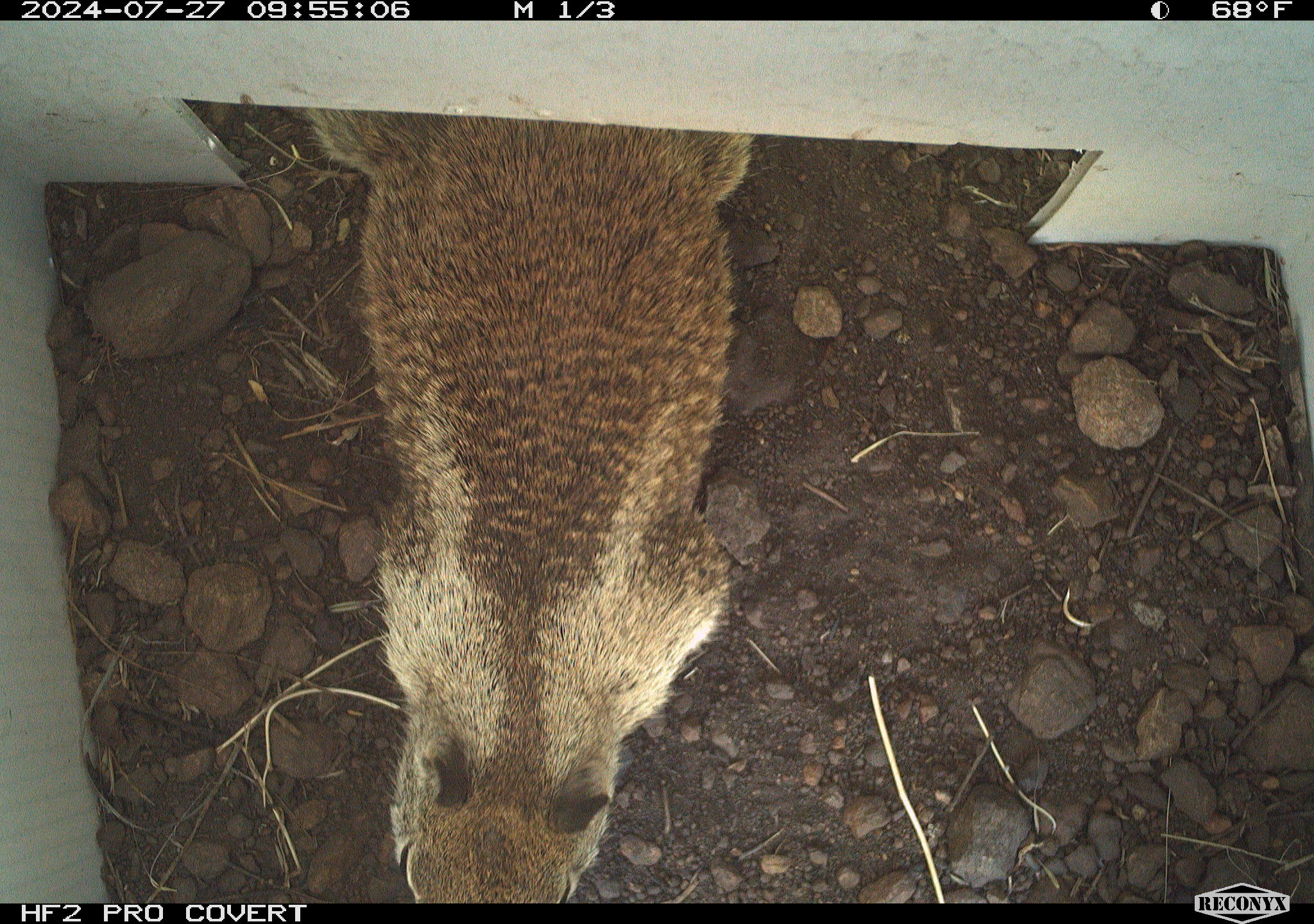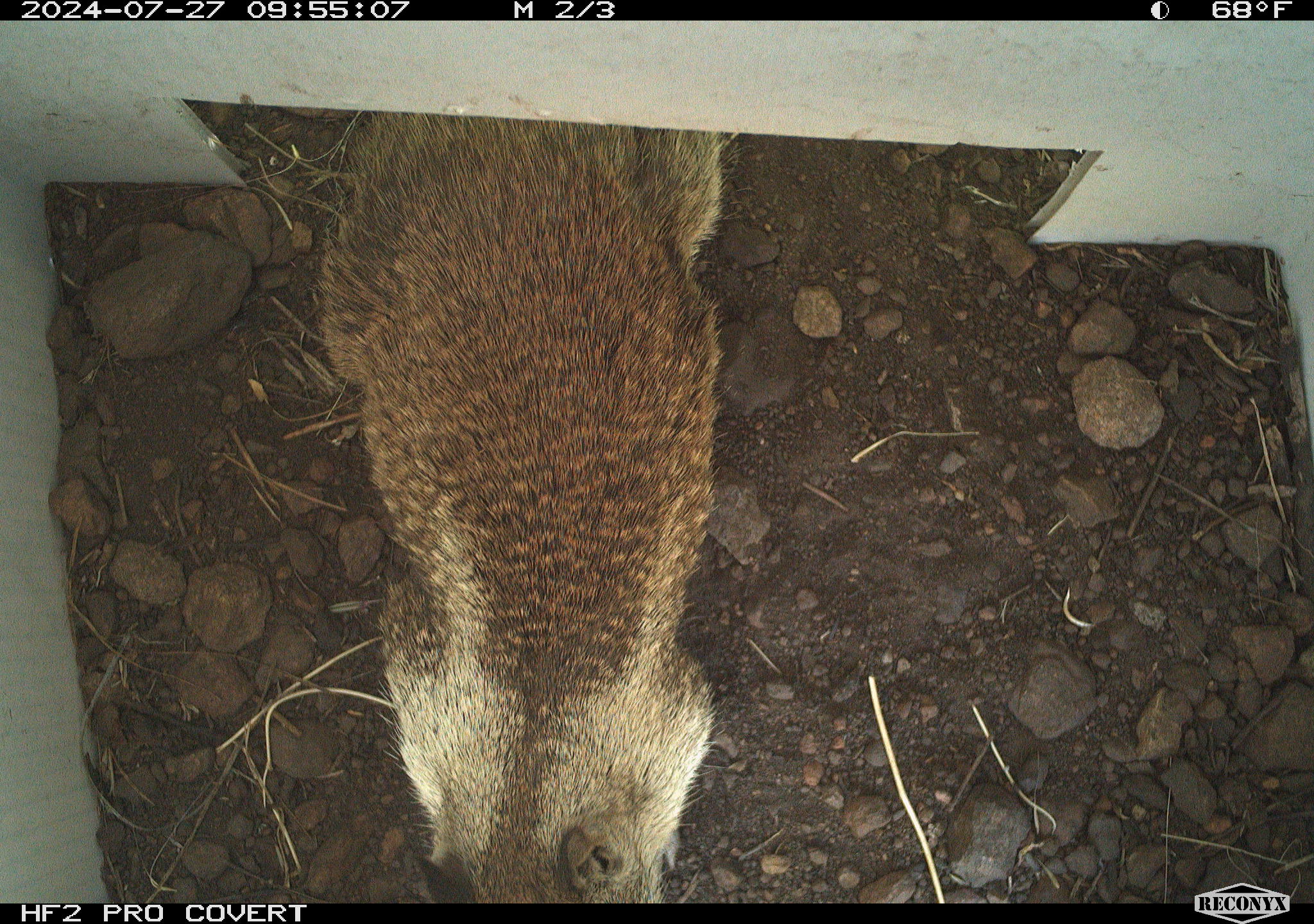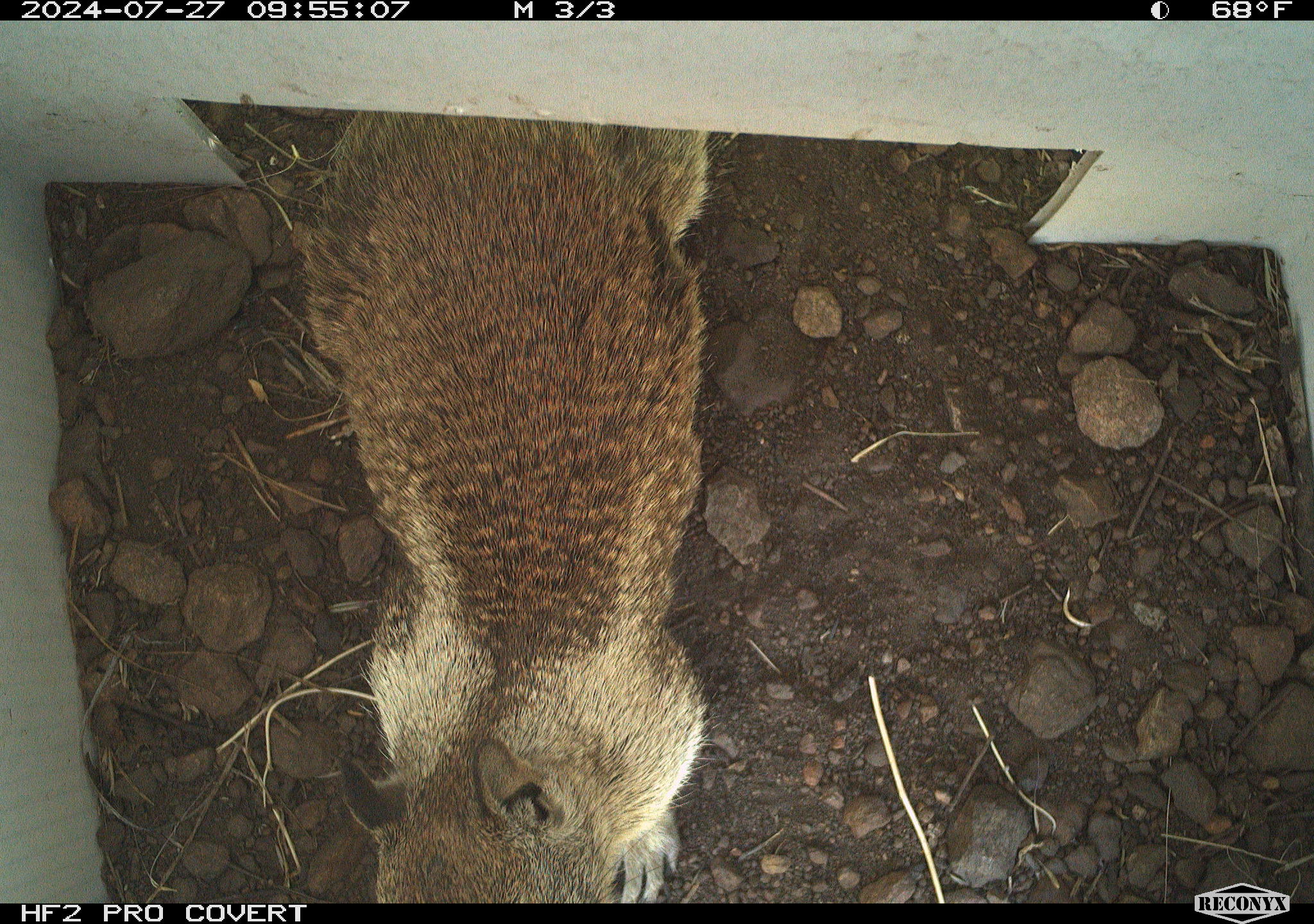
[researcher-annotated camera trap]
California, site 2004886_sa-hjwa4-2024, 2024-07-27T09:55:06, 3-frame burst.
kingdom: Animalia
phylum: Chordata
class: Mammalia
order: Rodentia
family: Sciuridae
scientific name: Sciuridae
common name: squirrels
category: sciuridae family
Sciuridae family (squirrels) (Sciuridae).